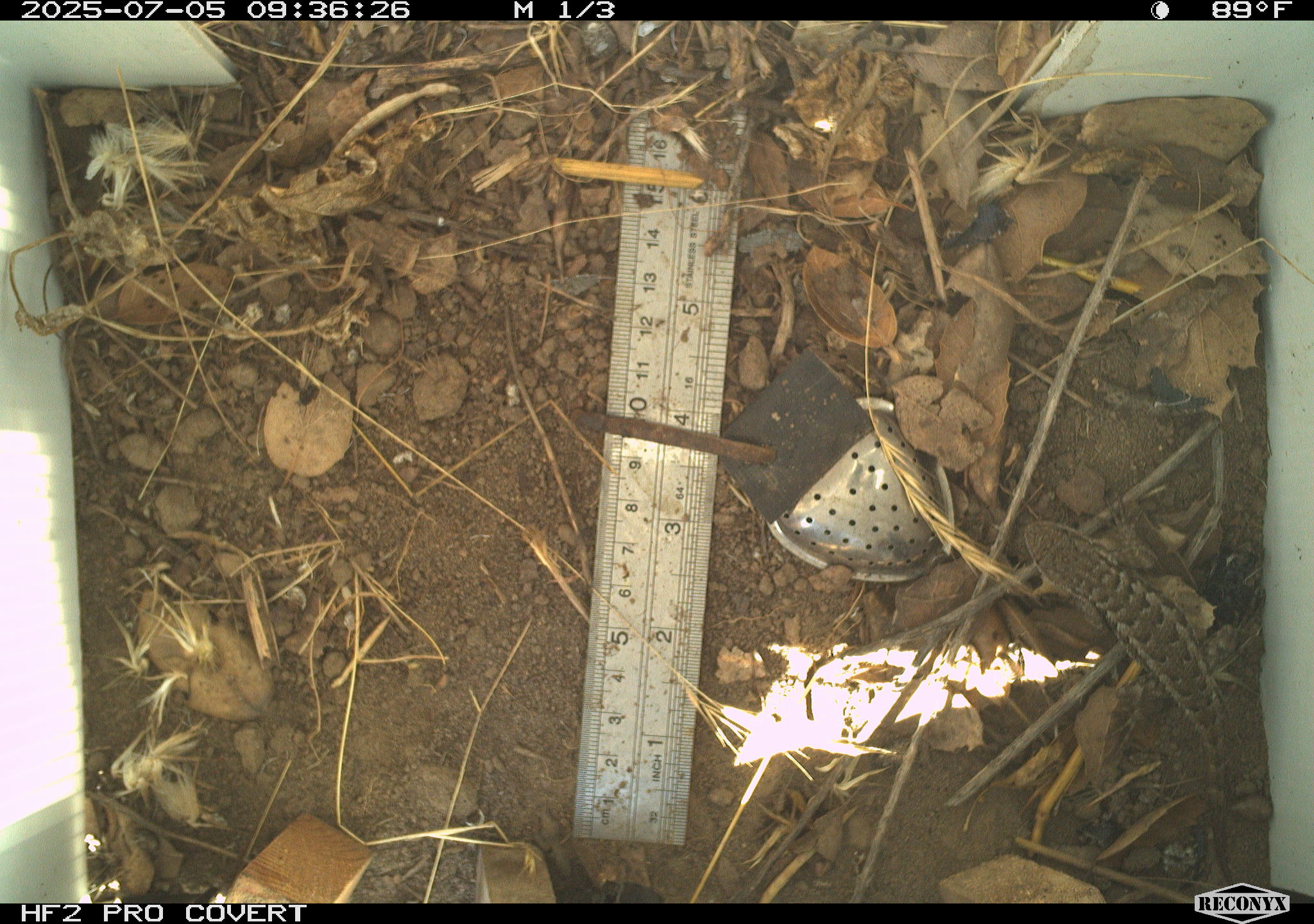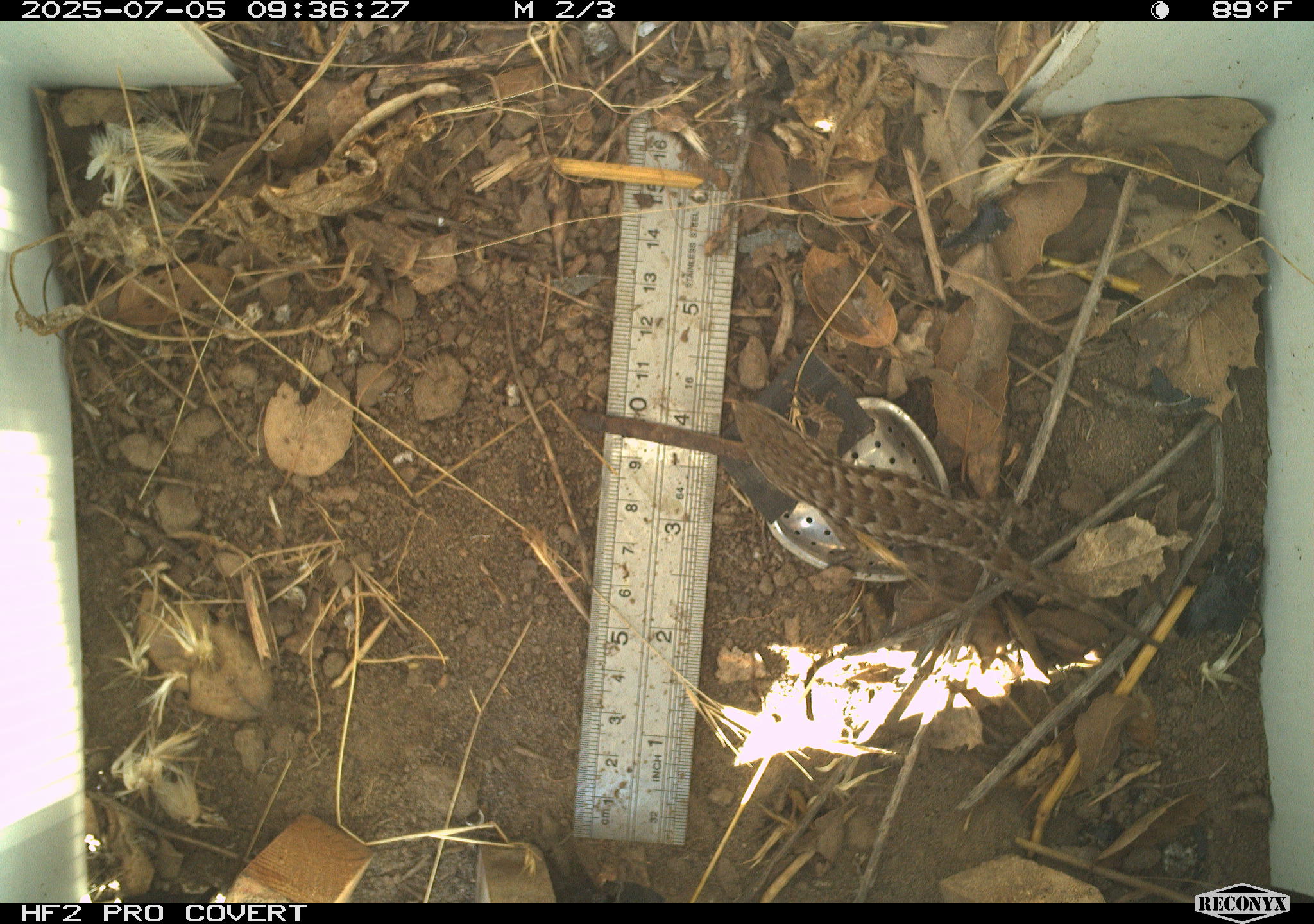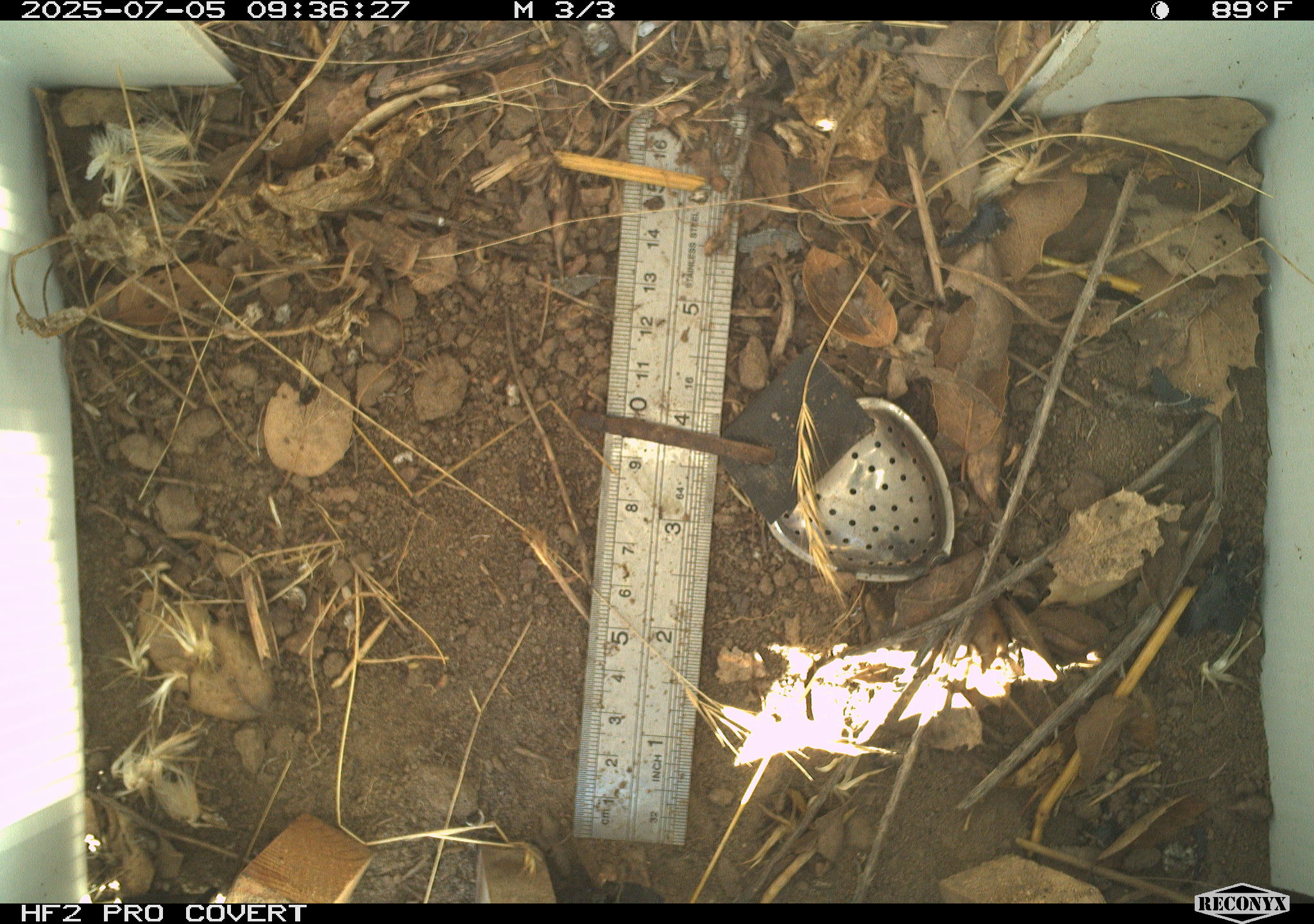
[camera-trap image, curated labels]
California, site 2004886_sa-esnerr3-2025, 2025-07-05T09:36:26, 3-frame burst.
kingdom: Animalia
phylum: Chordata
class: Reptilia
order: Squamata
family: Phrynosomatidae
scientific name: Phrynosomatidae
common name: north american spiny lizards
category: sceloporus/uta species